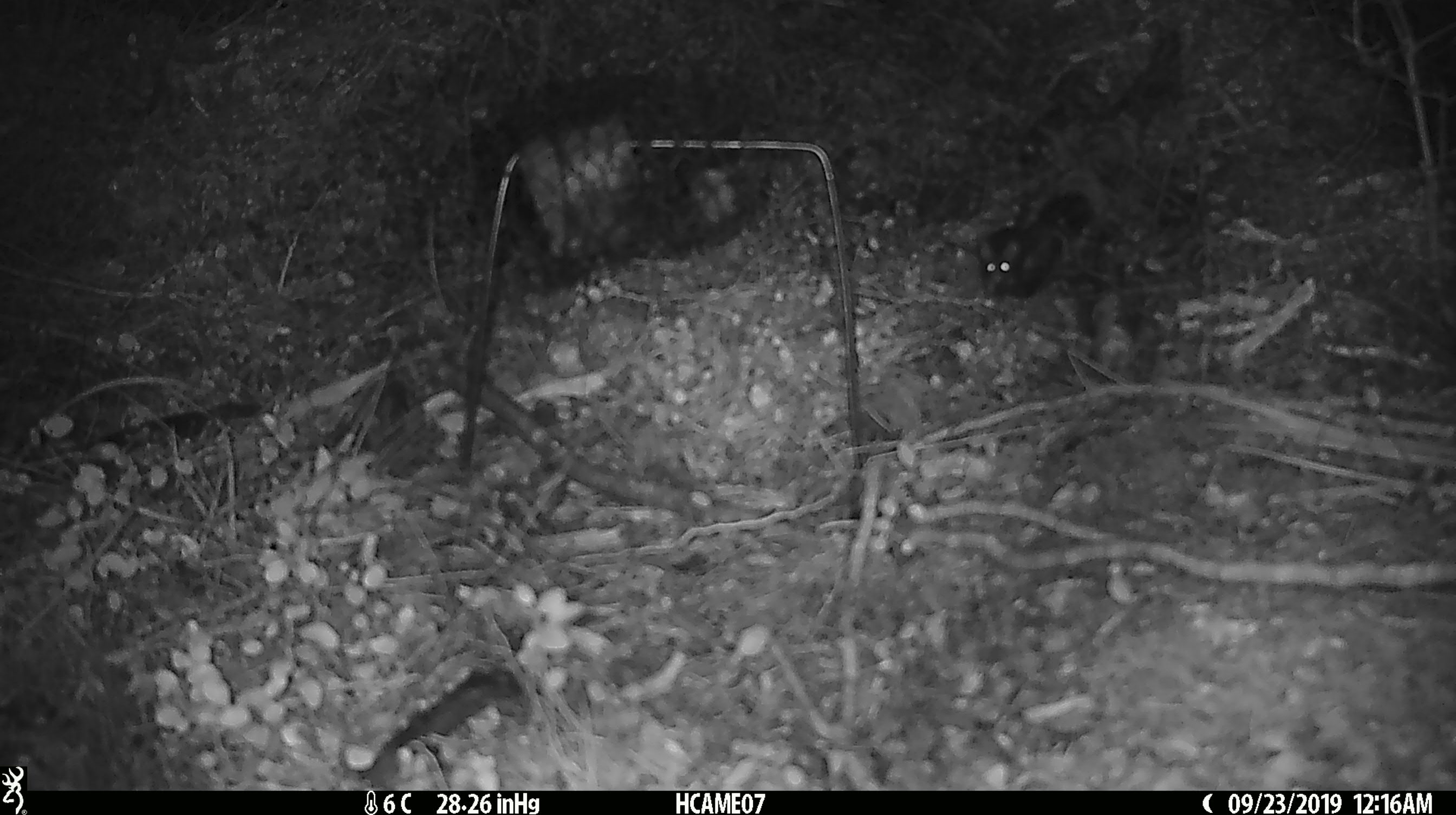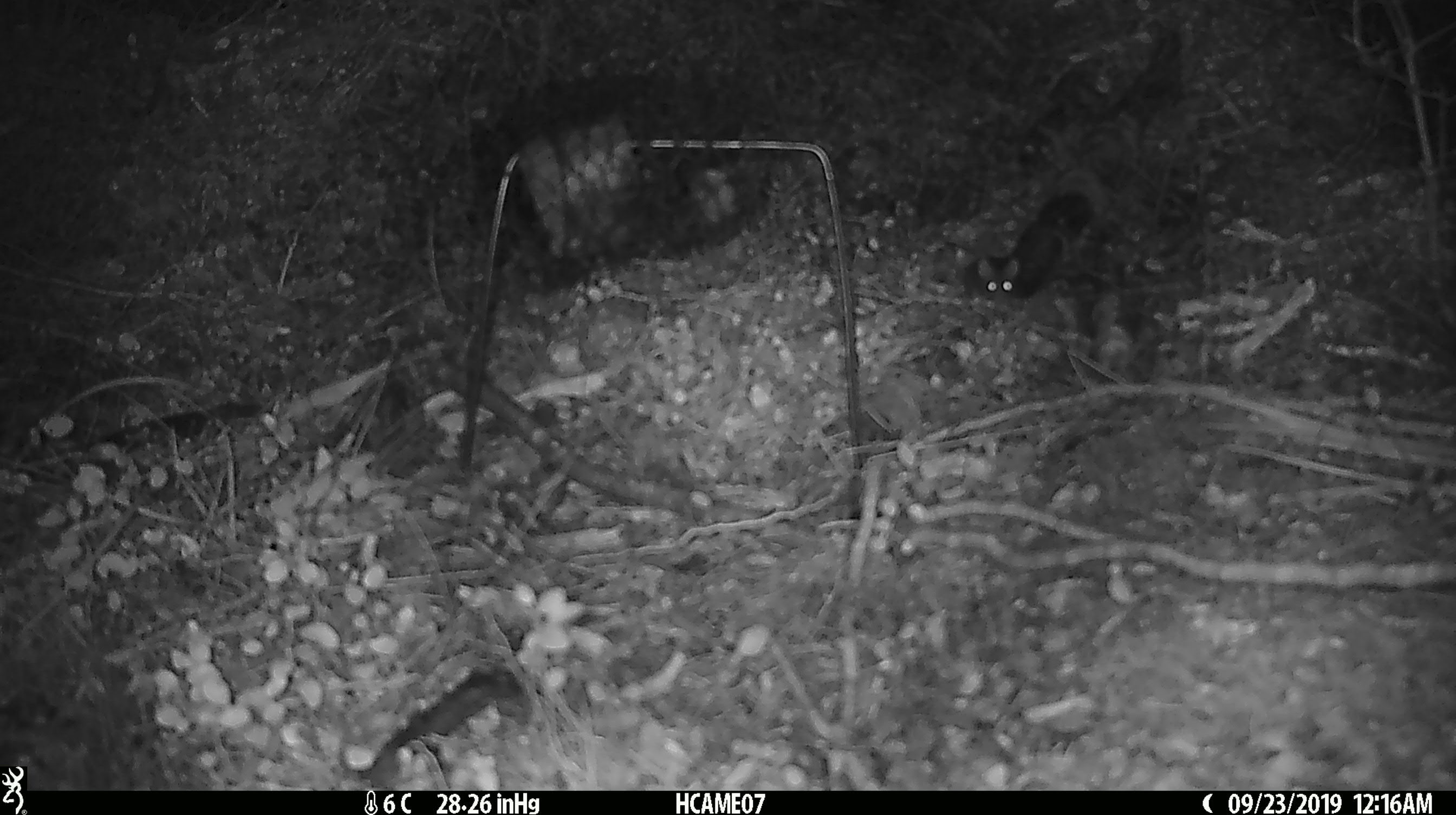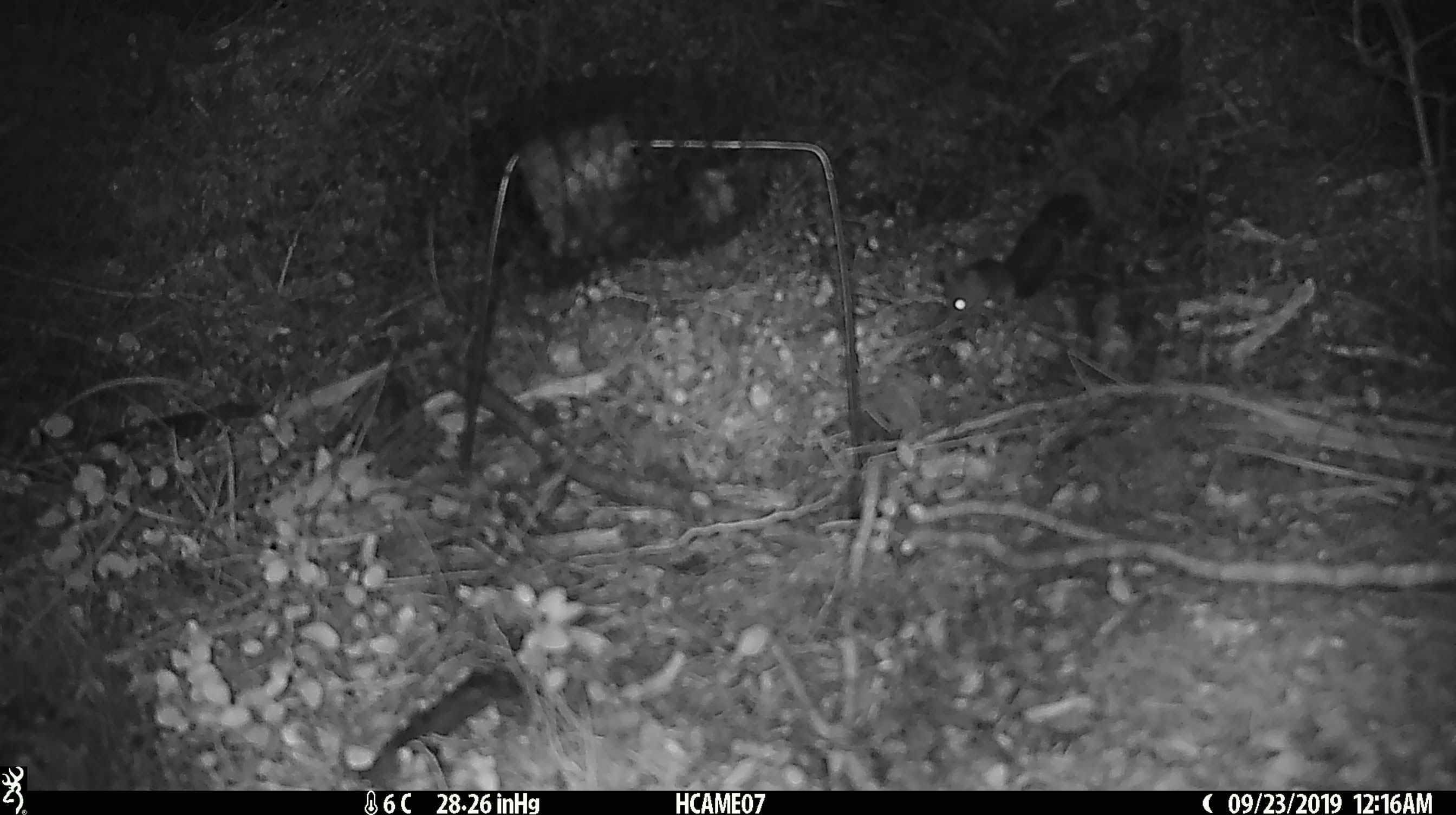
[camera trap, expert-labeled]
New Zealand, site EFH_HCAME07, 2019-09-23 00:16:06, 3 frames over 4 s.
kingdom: Animalia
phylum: Chordata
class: Mammalia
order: Rodentia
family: Muridae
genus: Mus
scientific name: Mus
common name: mouse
Mouse (Mus).